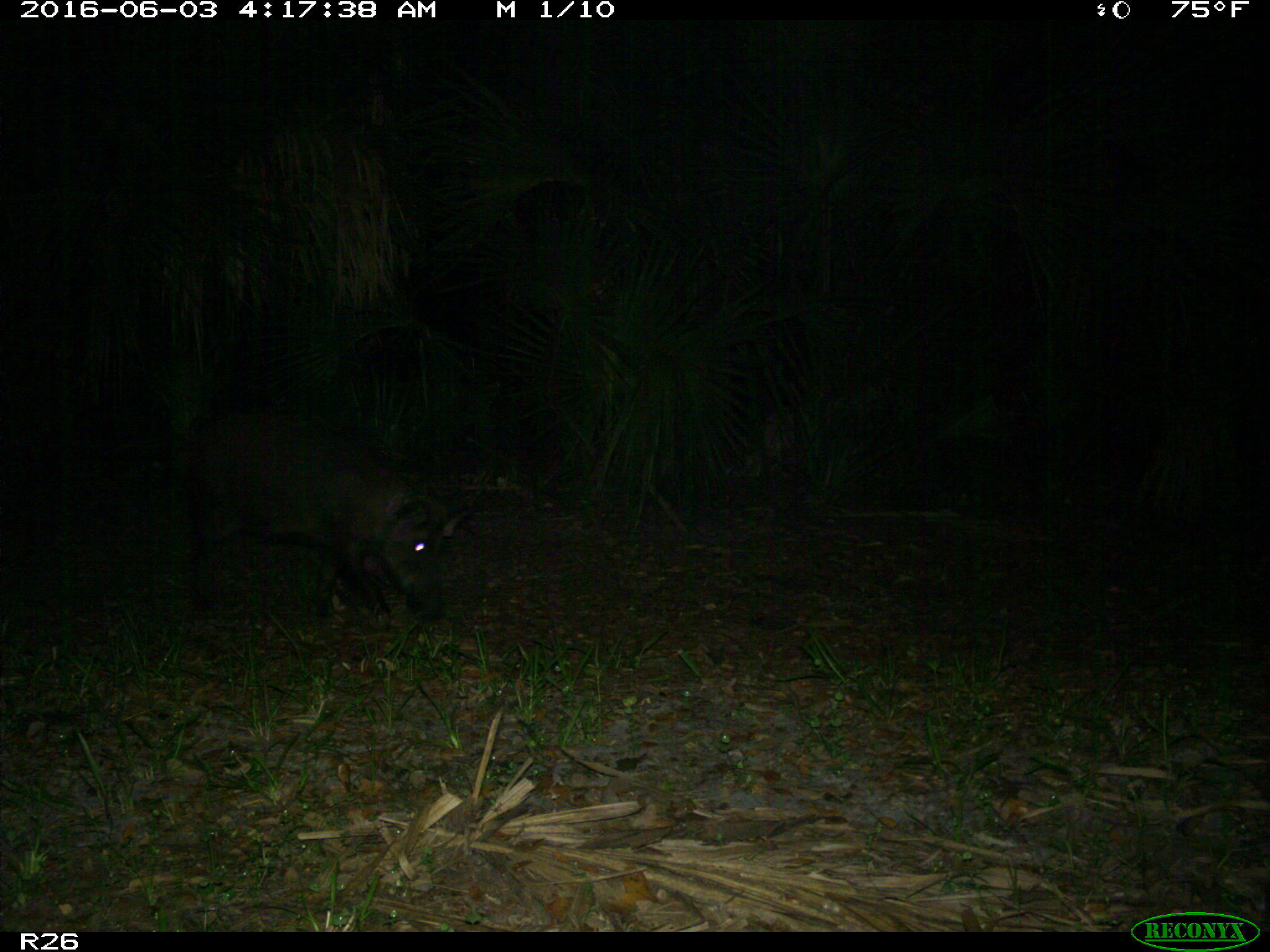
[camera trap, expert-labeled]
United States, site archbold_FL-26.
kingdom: Animalia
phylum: Chordata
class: Mammalia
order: Artiodactyla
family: Suidae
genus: Sus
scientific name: Sus scrofa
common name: wild boar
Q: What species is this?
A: Sus scrofa (wild boar).